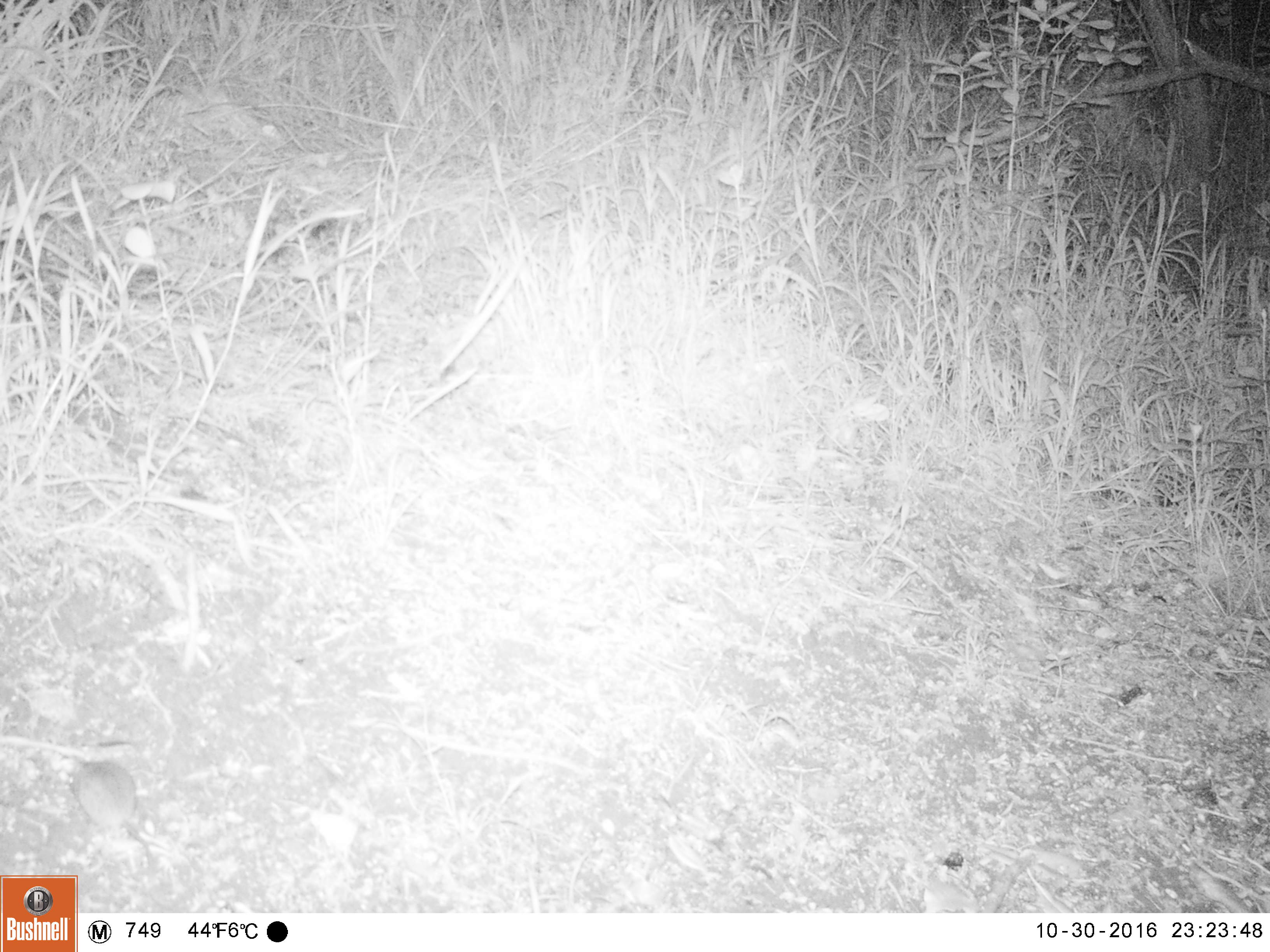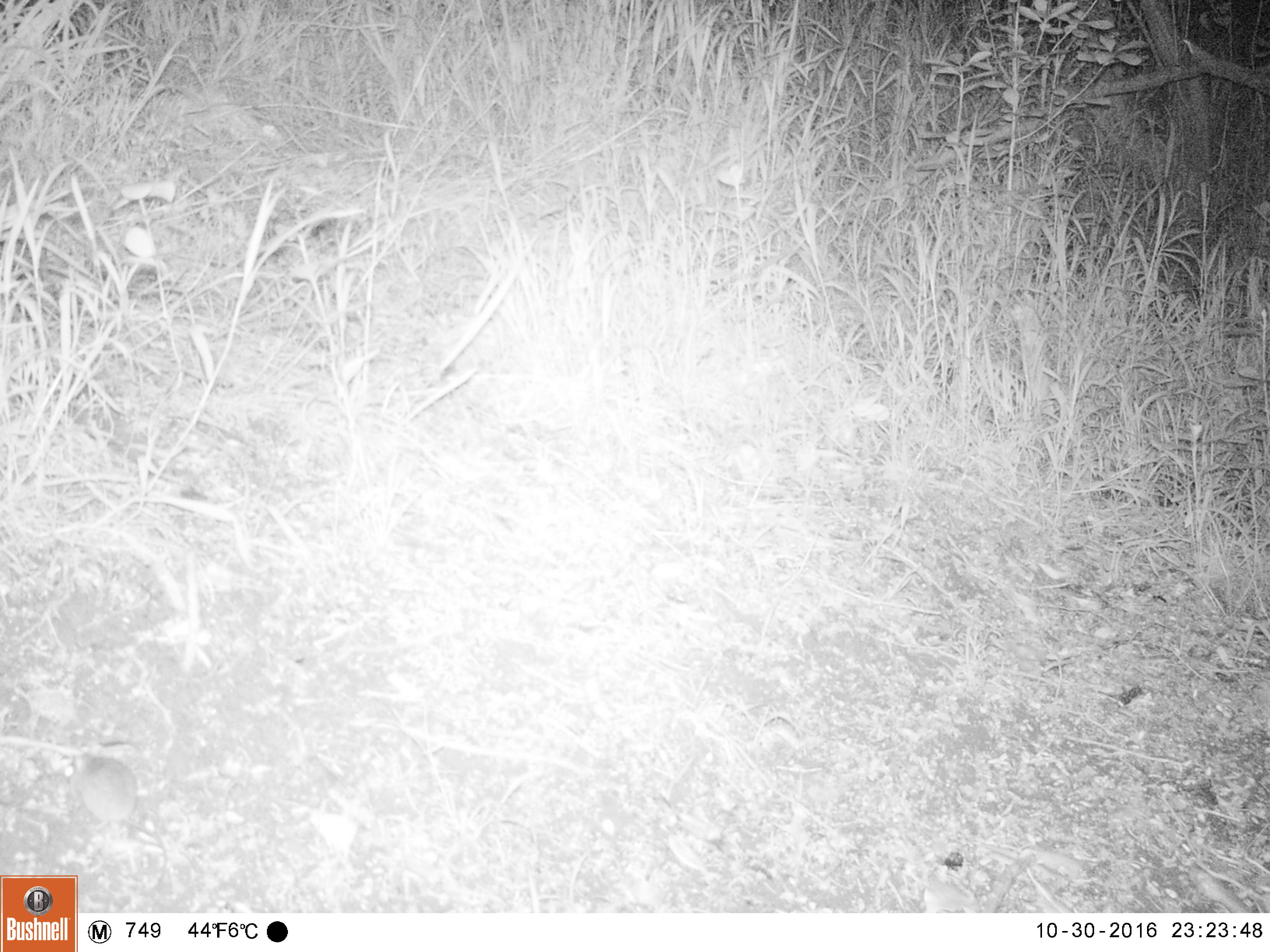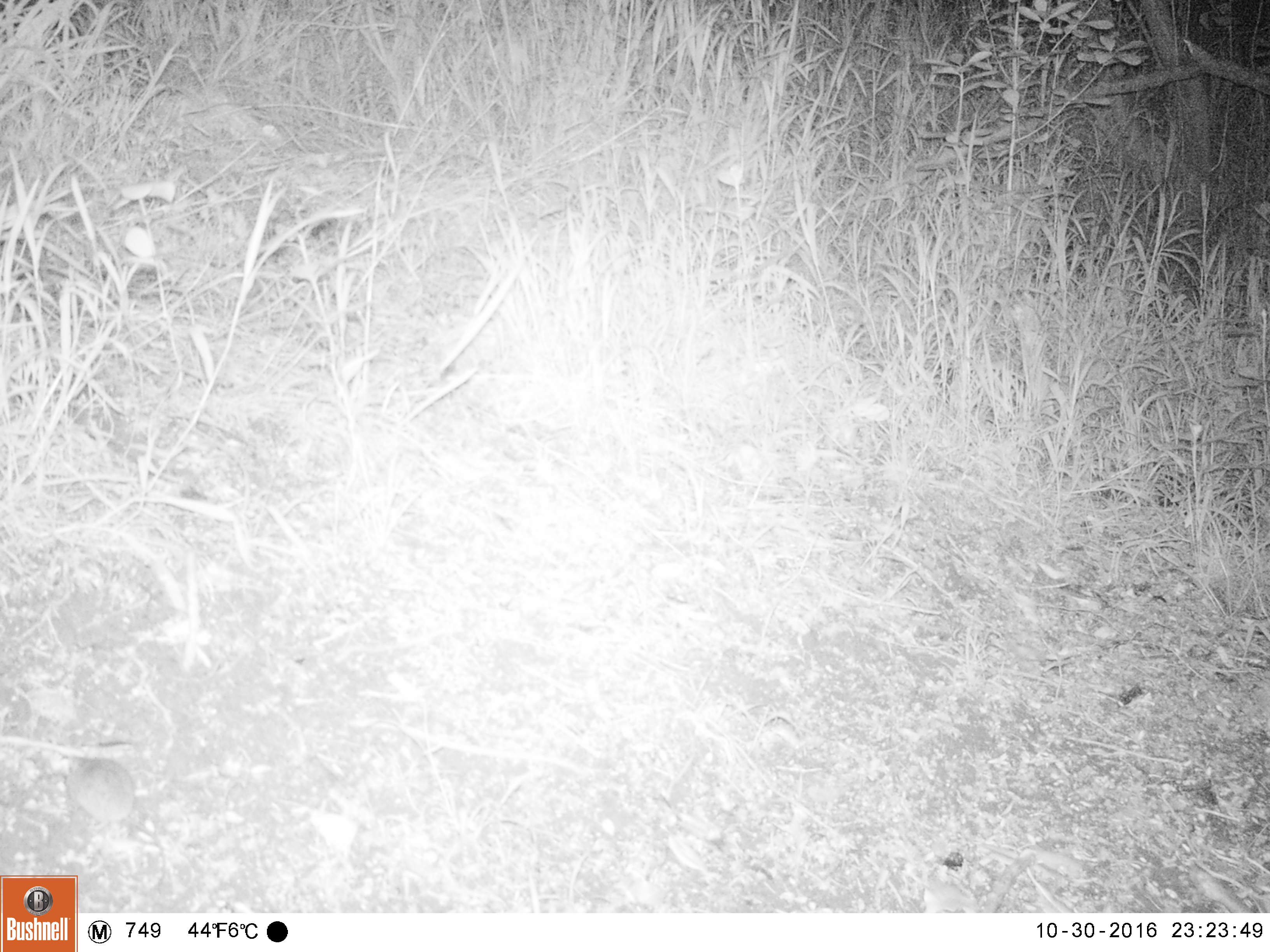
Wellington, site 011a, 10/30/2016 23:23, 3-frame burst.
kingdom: Animalia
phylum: Chordata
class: Mammalia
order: Rodentia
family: Muridae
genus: Mus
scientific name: Mus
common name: mouse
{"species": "mouse (Mus)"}